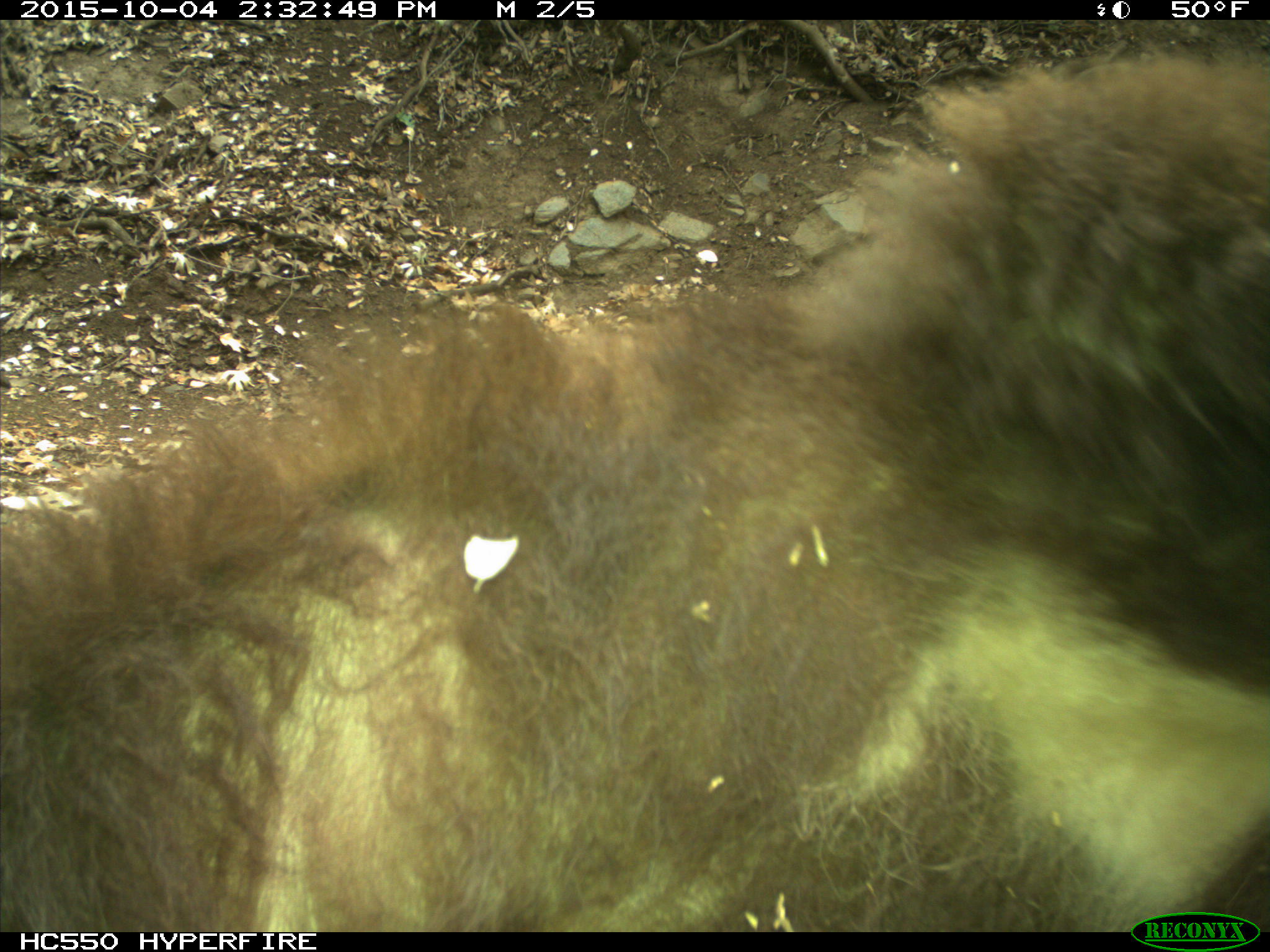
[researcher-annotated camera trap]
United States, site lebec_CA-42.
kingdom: Animalia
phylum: Chordata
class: Mammalia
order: Carnivora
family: Ursidae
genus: Ursus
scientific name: Ursus americanus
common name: american black bear